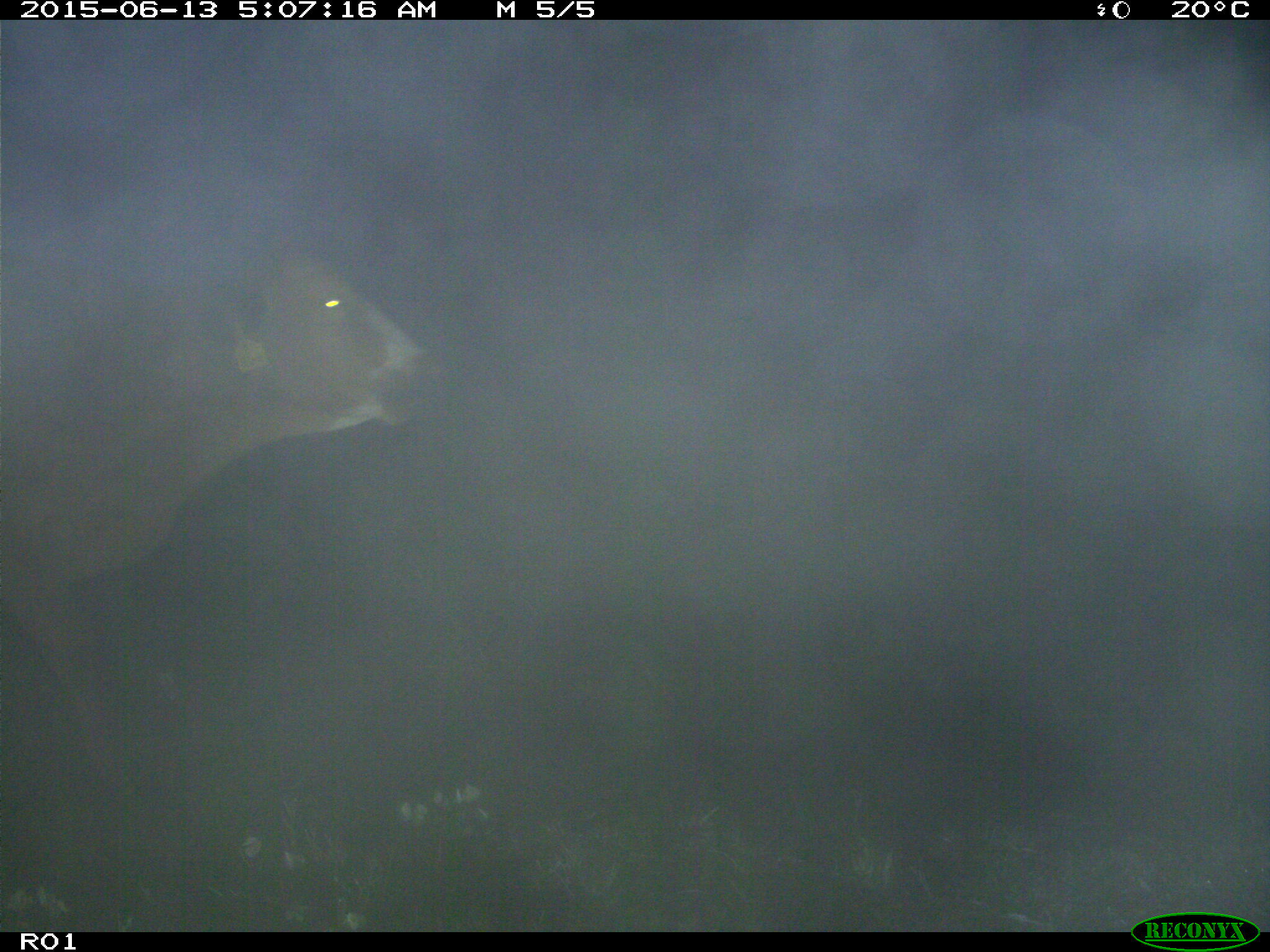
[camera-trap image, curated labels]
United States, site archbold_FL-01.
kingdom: Animalia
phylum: Chordata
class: Mammalia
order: Artiodactyla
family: Bovidae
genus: Bos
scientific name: Bos taurus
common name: domestic cow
Bos taurus (domestic cow).